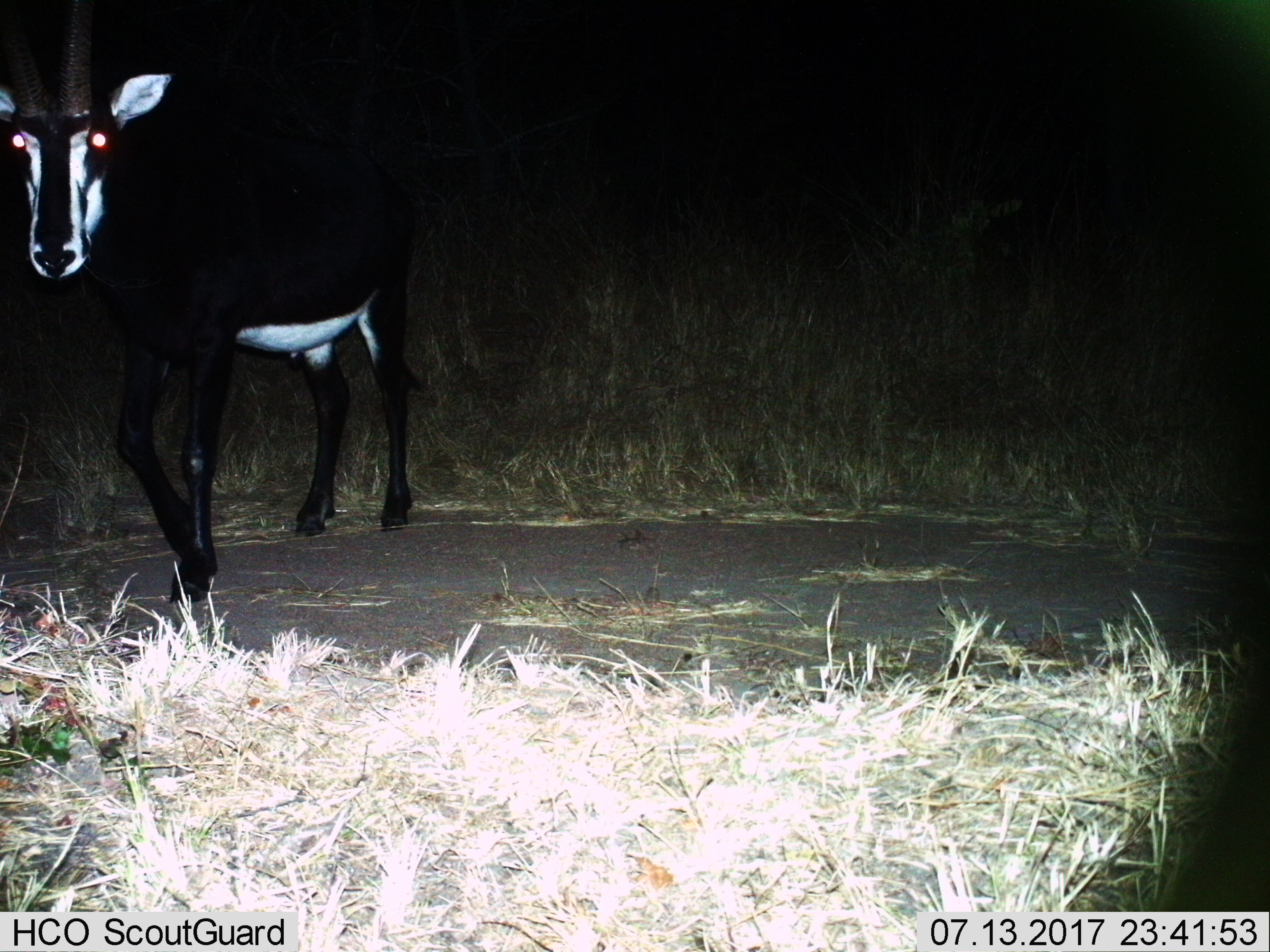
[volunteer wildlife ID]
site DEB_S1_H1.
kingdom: Animalia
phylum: Chordata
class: Mammalia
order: Artiodactyla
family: Bovidae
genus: Hippotragus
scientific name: Hippotragus niger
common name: sable antelope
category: sable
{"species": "sable (sable antelope) (Hippotragus niger)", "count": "1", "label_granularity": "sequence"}